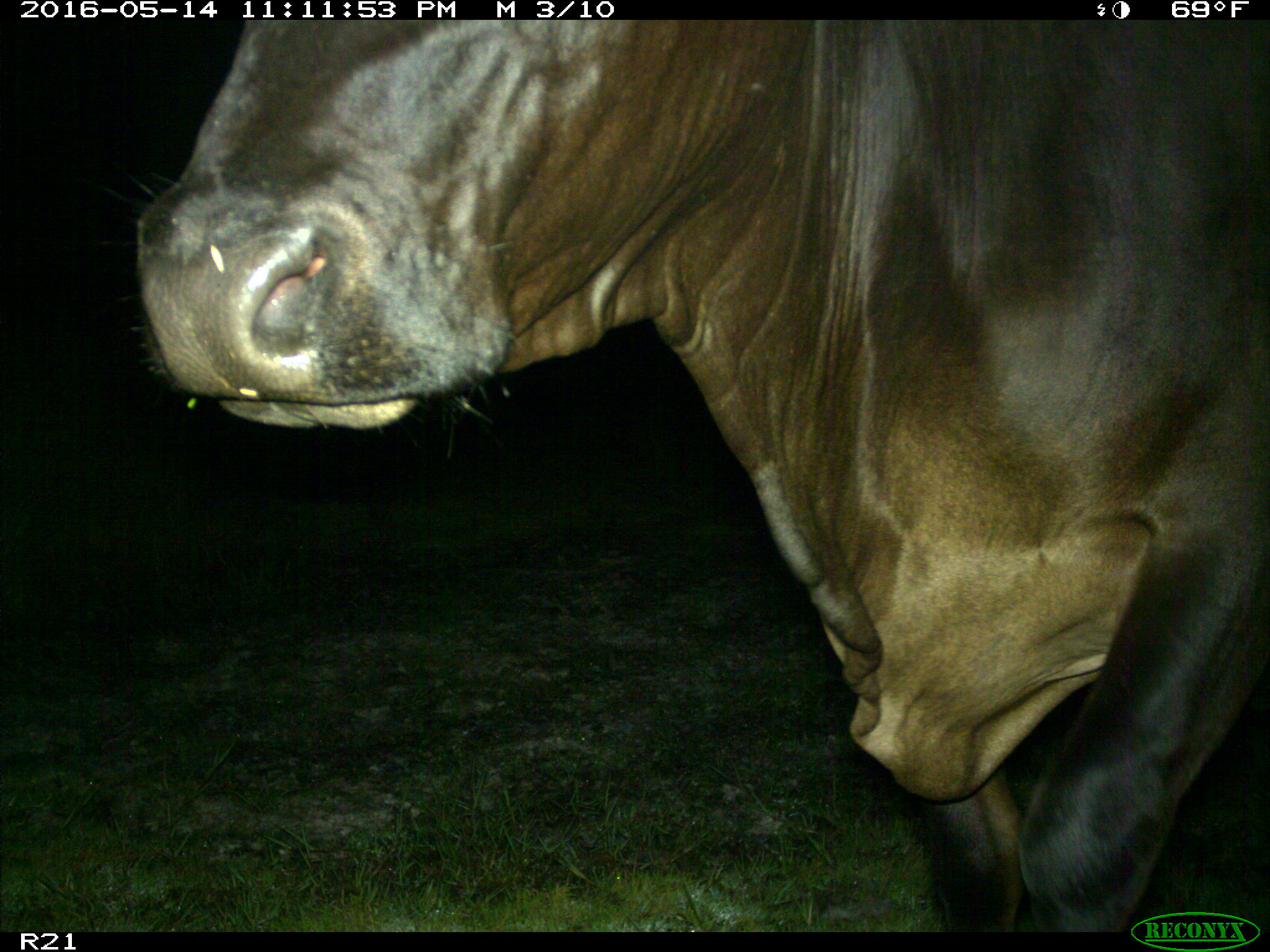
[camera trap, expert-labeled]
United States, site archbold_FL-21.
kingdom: Animalia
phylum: Chordata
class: Mammalia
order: Artiodactyla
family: Bovidae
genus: Bos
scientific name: Bos taurus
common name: domestic cow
Bos taurus (domestic cow).